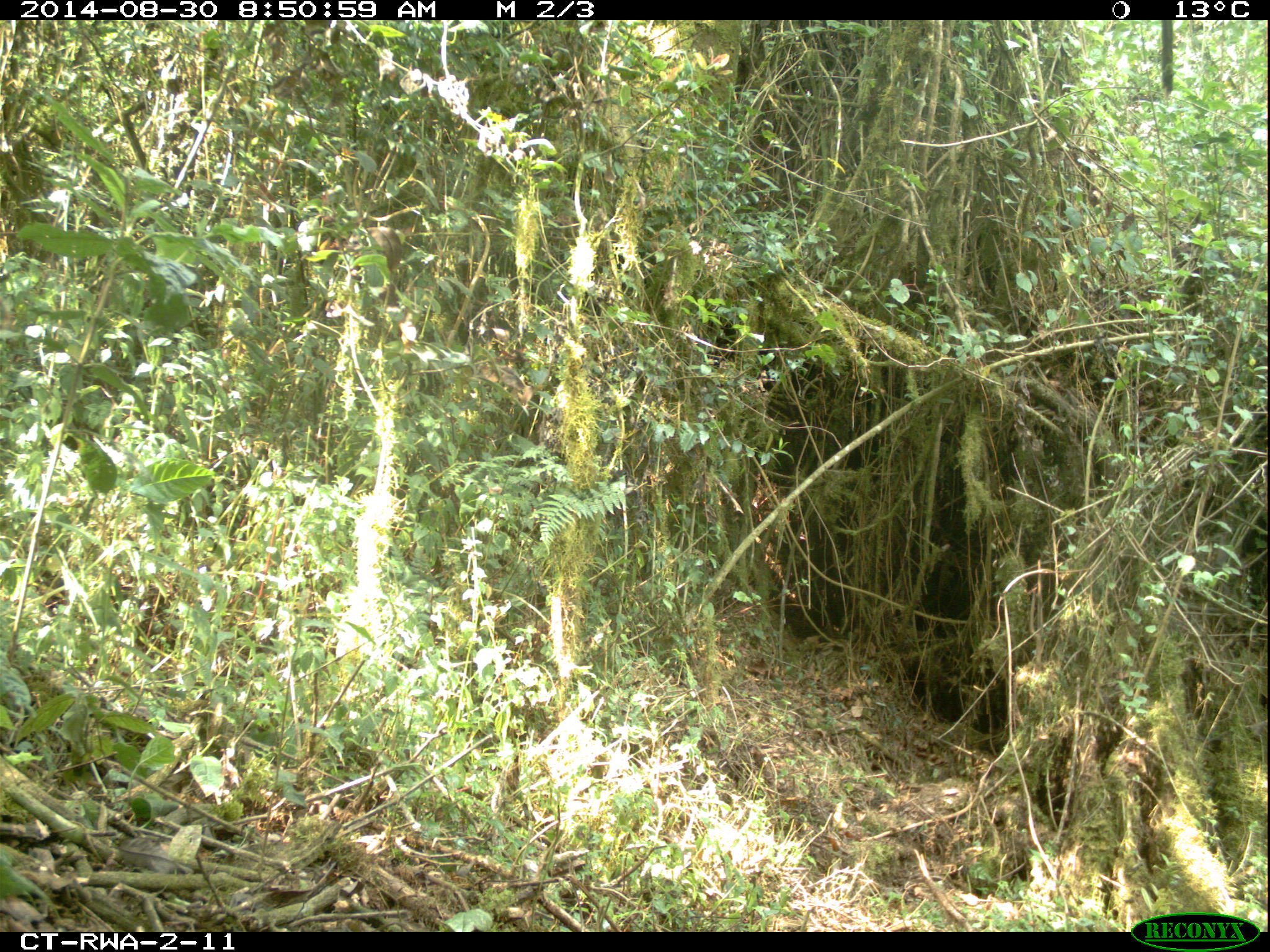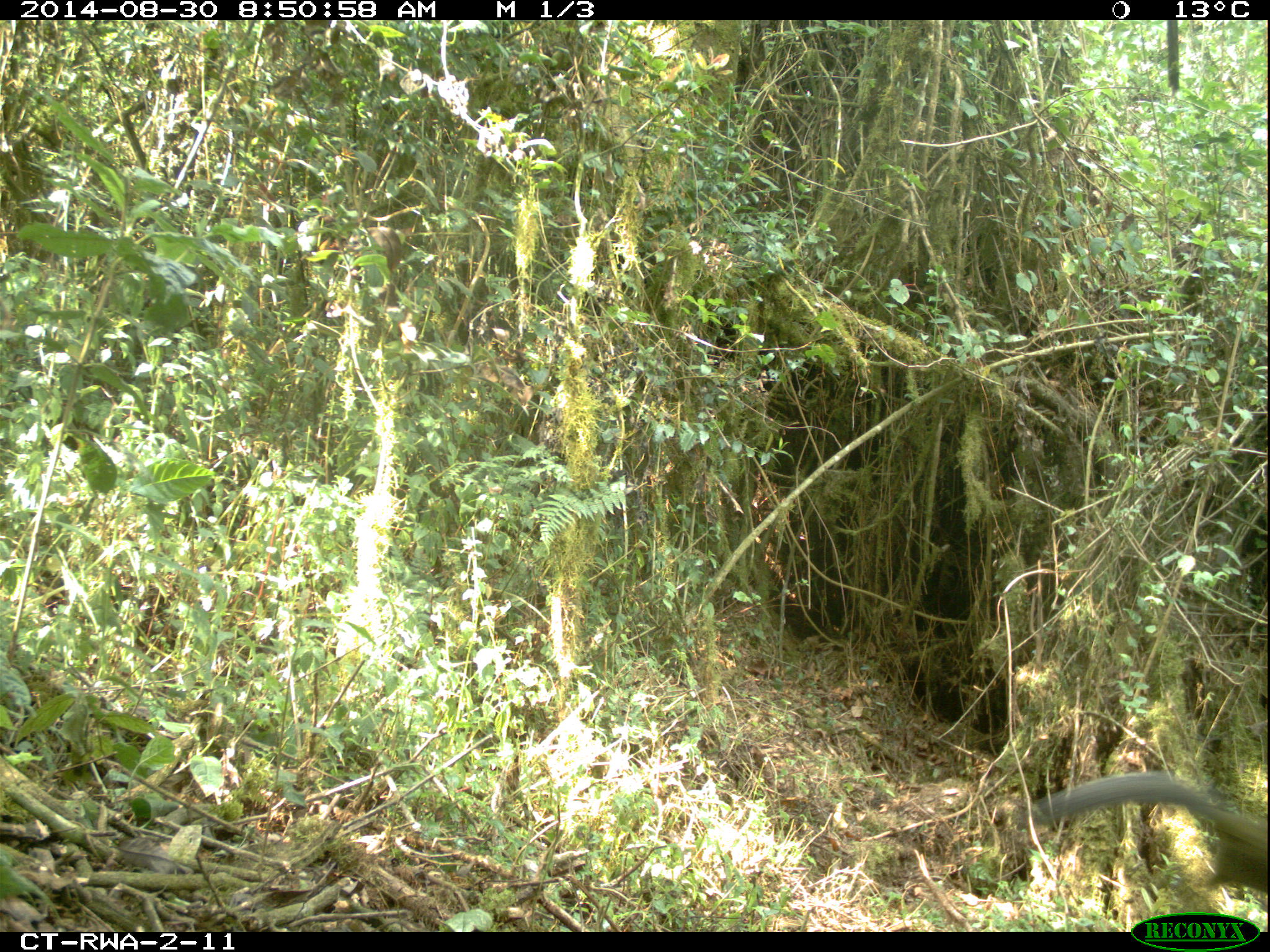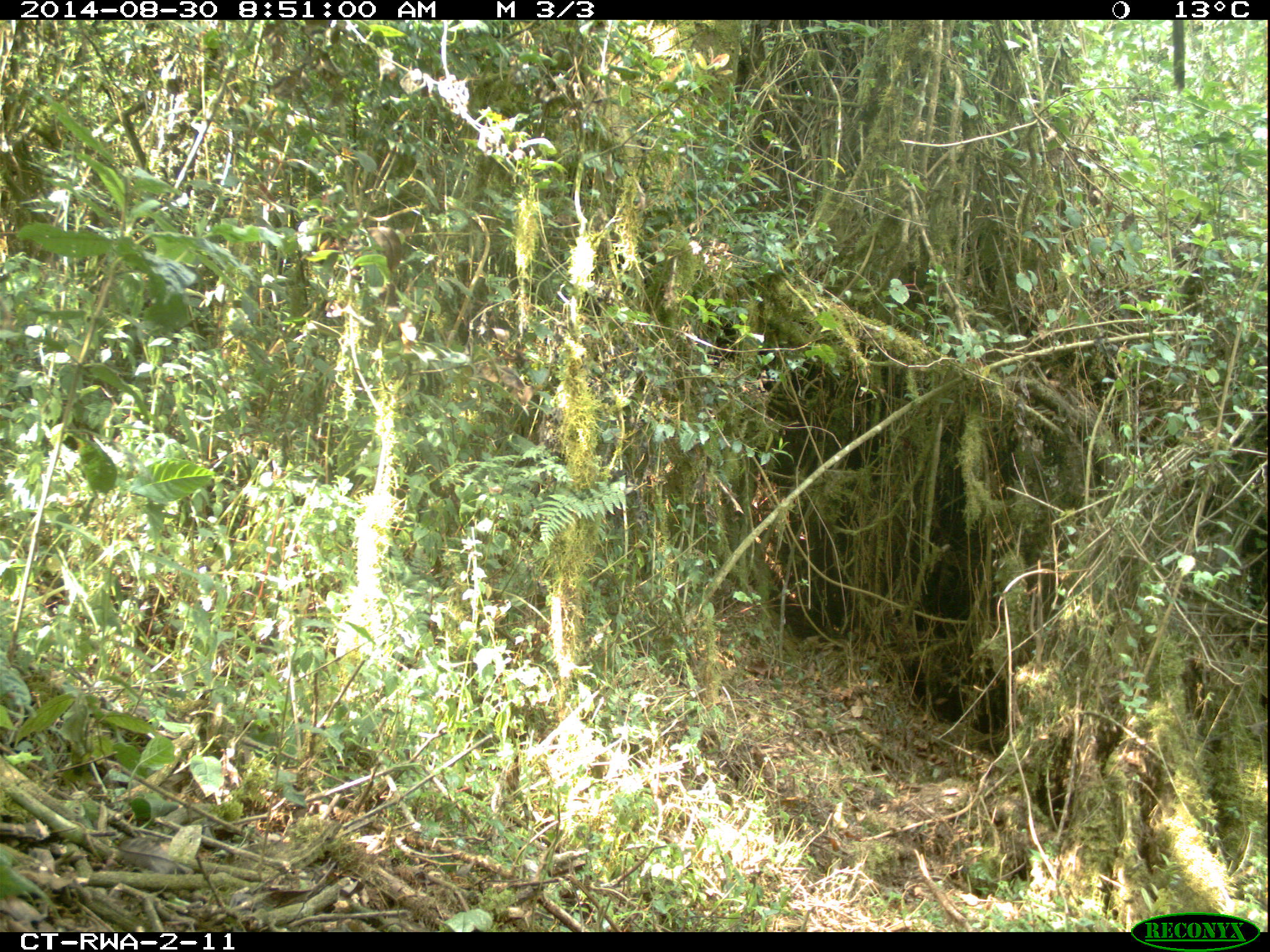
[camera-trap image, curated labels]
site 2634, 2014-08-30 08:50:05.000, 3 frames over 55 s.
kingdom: Animalia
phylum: Chordata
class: Mammalia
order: Rodentia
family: Sciuridae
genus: Funisciurus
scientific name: Funisciurus carruthersi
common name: carruther's mountain squirrel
Funisciurus carruthersi (carruther's mountain squirrel), count 1.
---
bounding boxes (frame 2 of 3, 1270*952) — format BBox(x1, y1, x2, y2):
funisciurus carruthersi: BBox(1013, 758, 1269, 921)